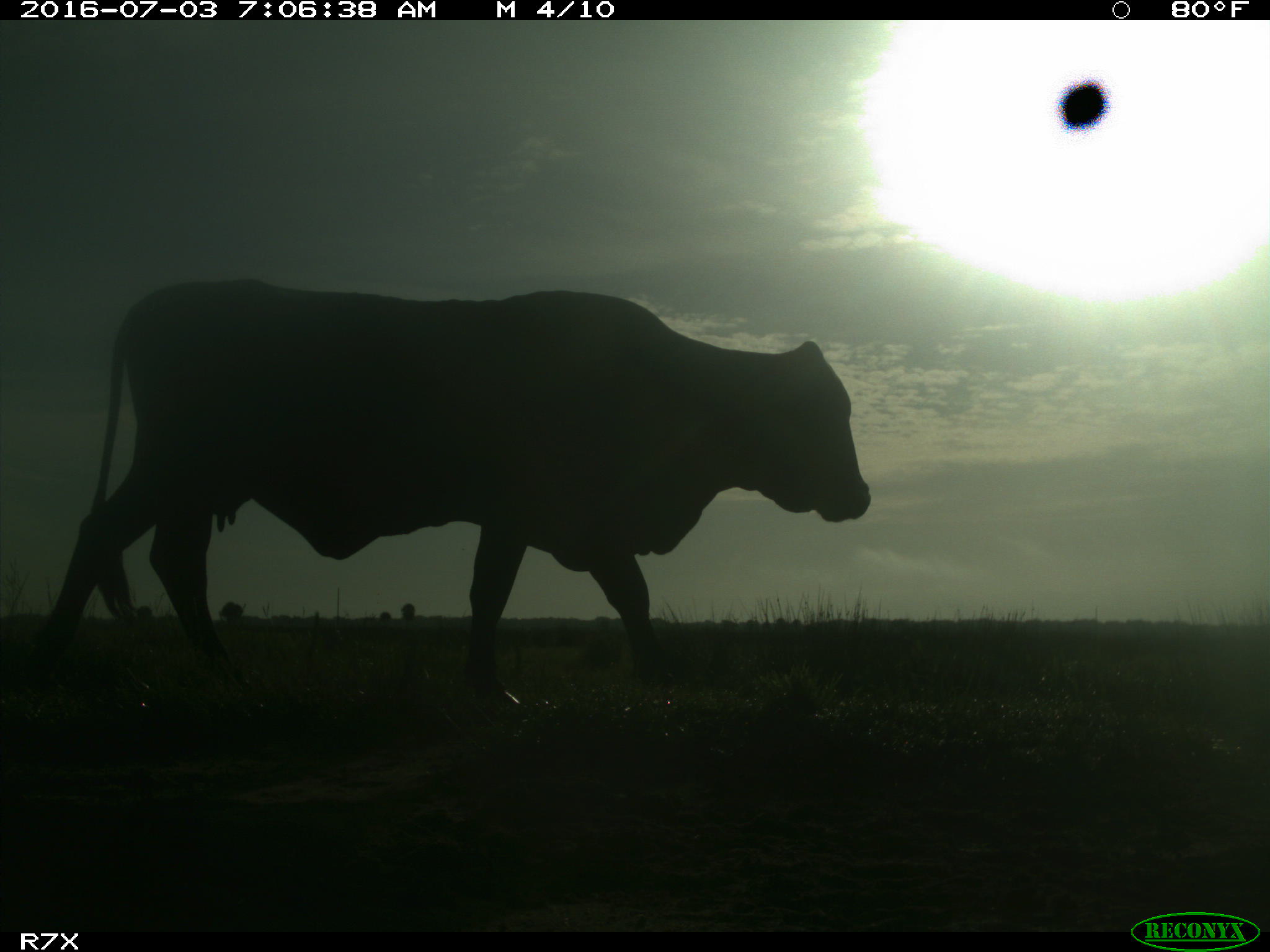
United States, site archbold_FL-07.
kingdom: Animalia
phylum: Chordata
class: Mammalia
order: Artiodactyla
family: Bovidae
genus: Bos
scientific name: Bos taurus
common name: domestic cow